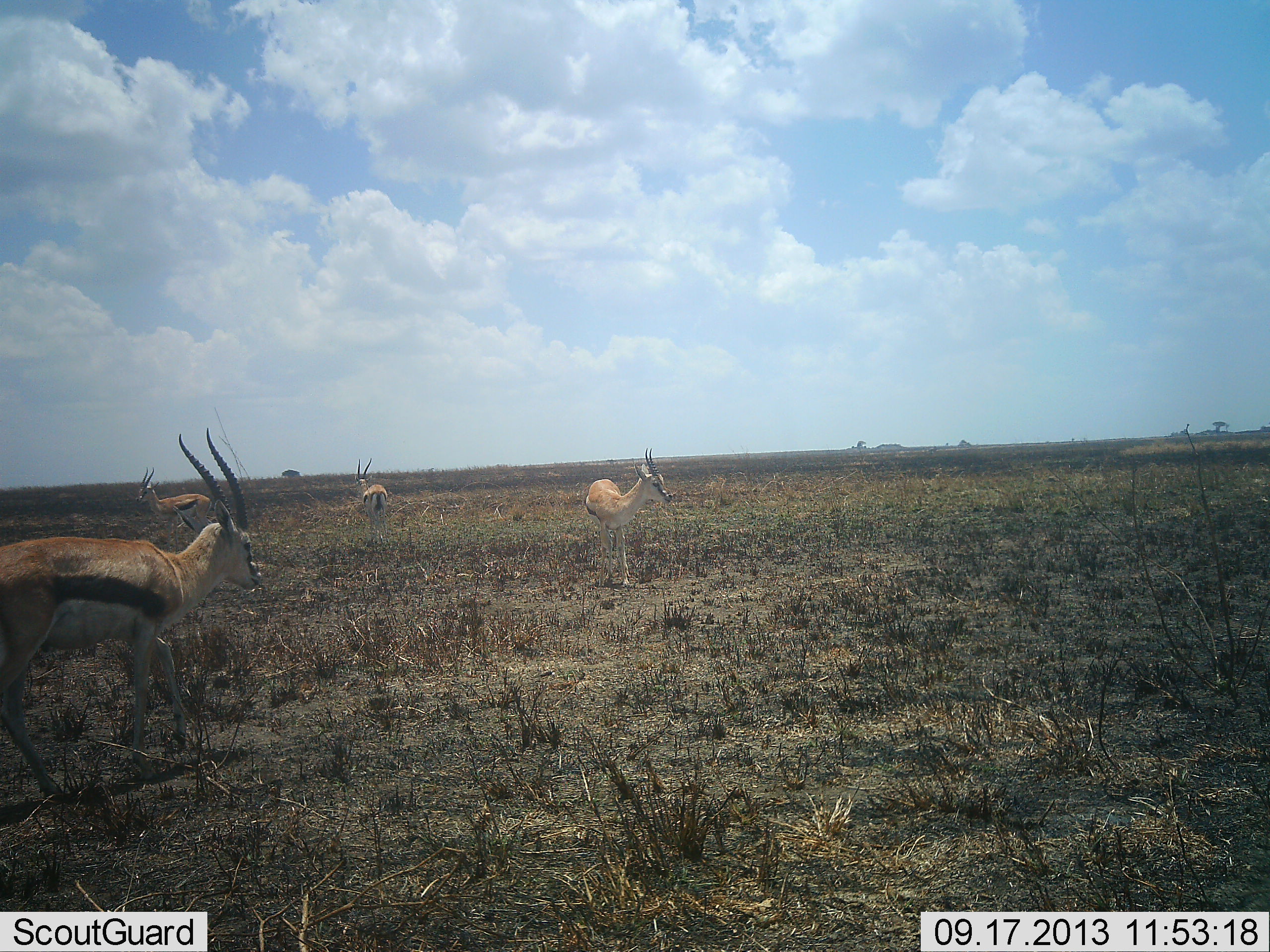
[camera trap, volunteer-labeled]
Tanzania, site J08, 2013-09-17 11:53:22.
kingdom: Animalia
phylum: Chordata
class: Mammalia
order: Artiodactyla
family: Bovidae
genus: Eudorcas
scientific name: Eudorcas thomsonii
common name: thomson's gazelle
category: gazellethomsons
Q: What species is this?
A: Gazellethomsons (thomson's gazelle) (Eudorcas thomsonii).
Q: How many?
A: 4.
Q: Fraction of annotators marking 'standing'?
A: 90%.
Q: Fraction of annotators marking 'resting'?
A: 0%.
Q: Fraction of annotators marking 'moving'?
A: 31%.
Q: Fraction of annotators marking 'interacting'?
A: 0%.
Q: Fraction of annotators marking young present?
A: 0%.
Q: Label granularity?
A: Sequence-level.